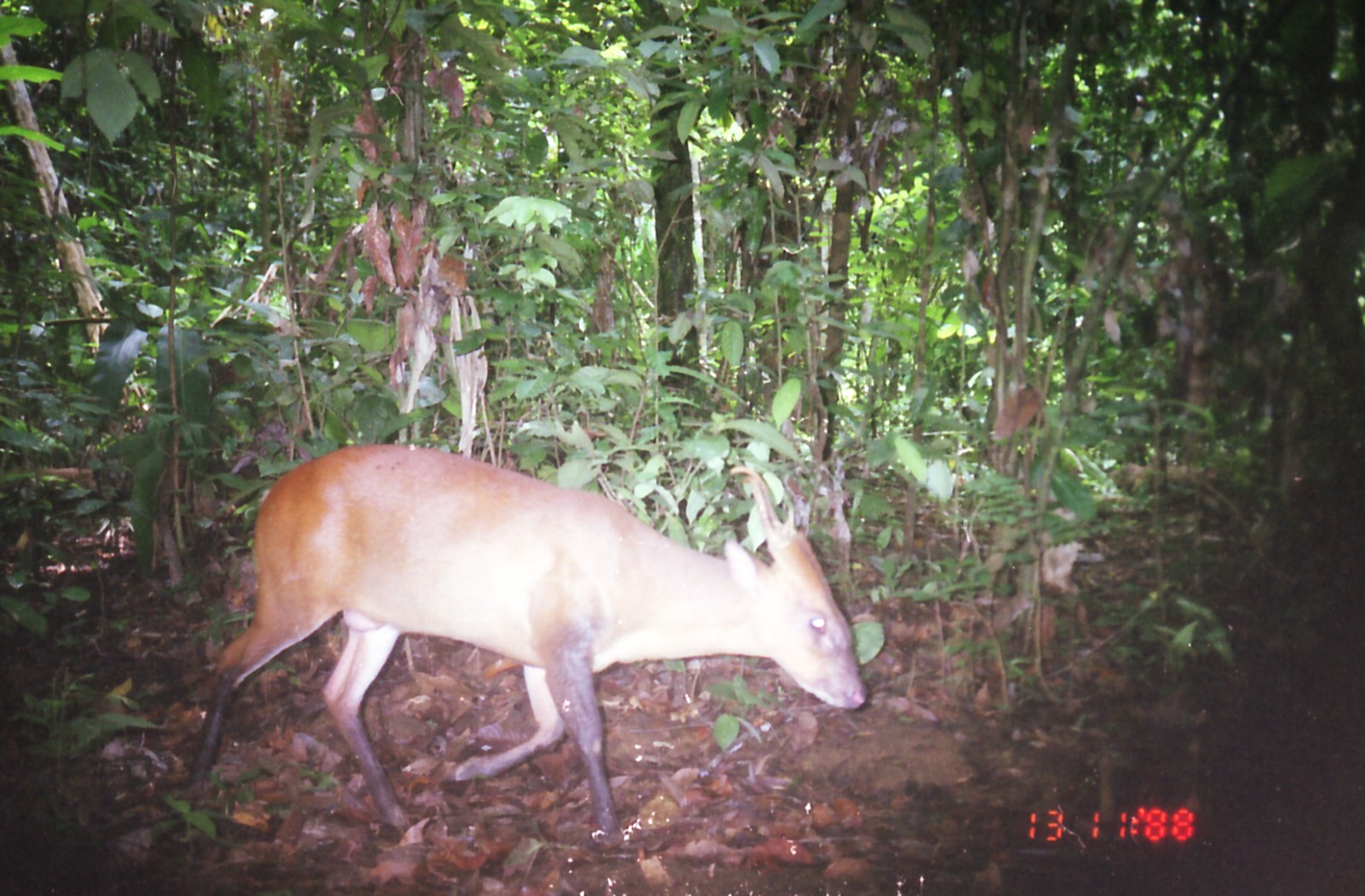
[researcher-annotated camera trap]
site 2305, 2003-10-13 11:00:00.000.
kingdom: Animalia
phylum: Chordata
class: Mammalia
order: Artiodactyla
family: Cervidae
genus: Muntiacus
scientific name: Muntiacus muntjak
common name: southern red muntjac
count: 1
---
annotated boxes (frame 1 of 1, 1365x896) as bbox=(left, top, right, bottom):
muntiacus muntjak: bbox=(183, 443, 870, 852)